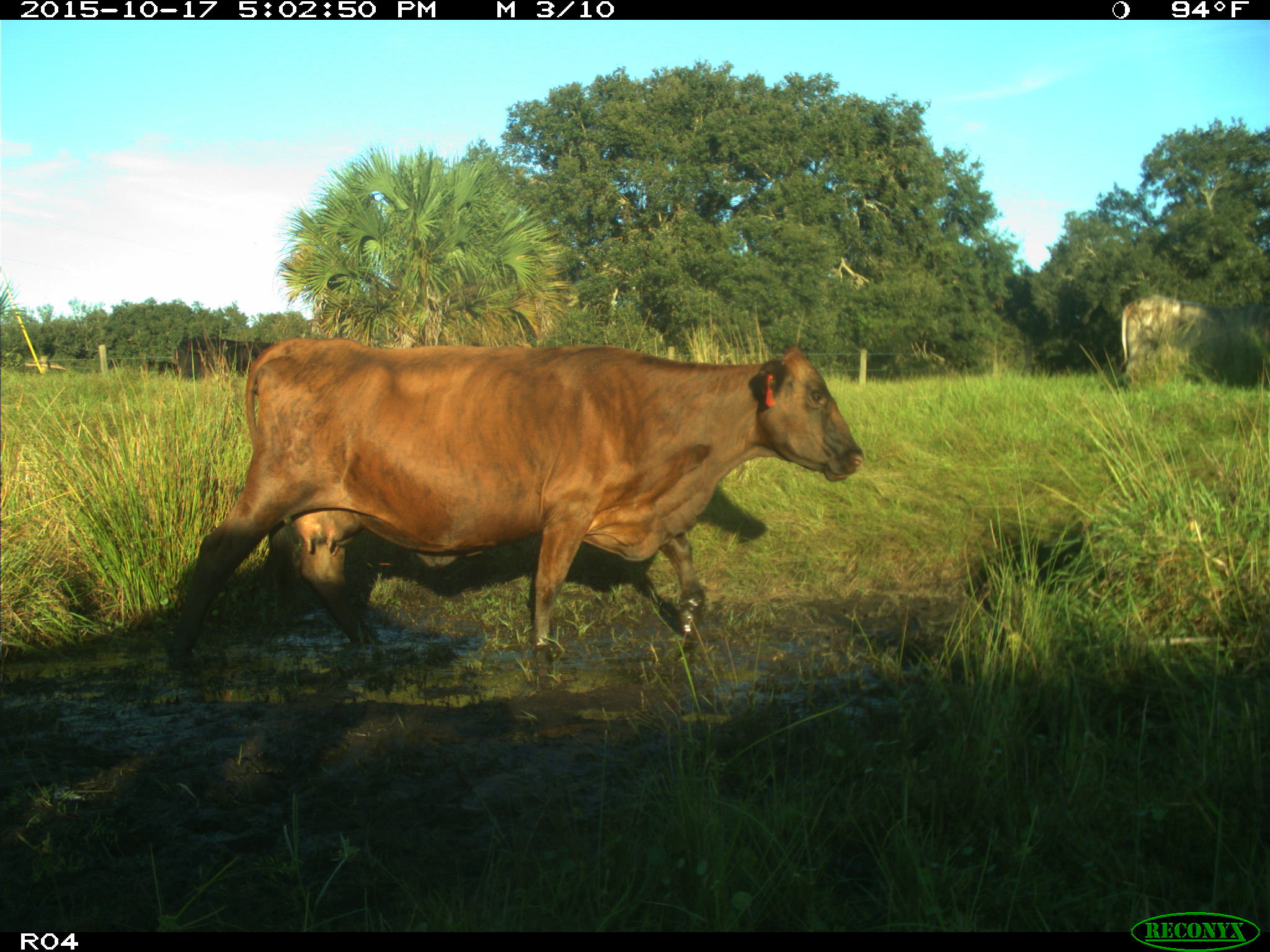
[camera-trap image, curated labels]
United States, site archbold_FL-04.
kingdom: Animalia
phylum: Chordata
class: Mammalia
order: Artiodactyla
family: Bovidae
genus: Bos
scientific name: Bos taurus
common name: domestic cow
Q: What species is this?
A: Bos taurus (domestic cow).